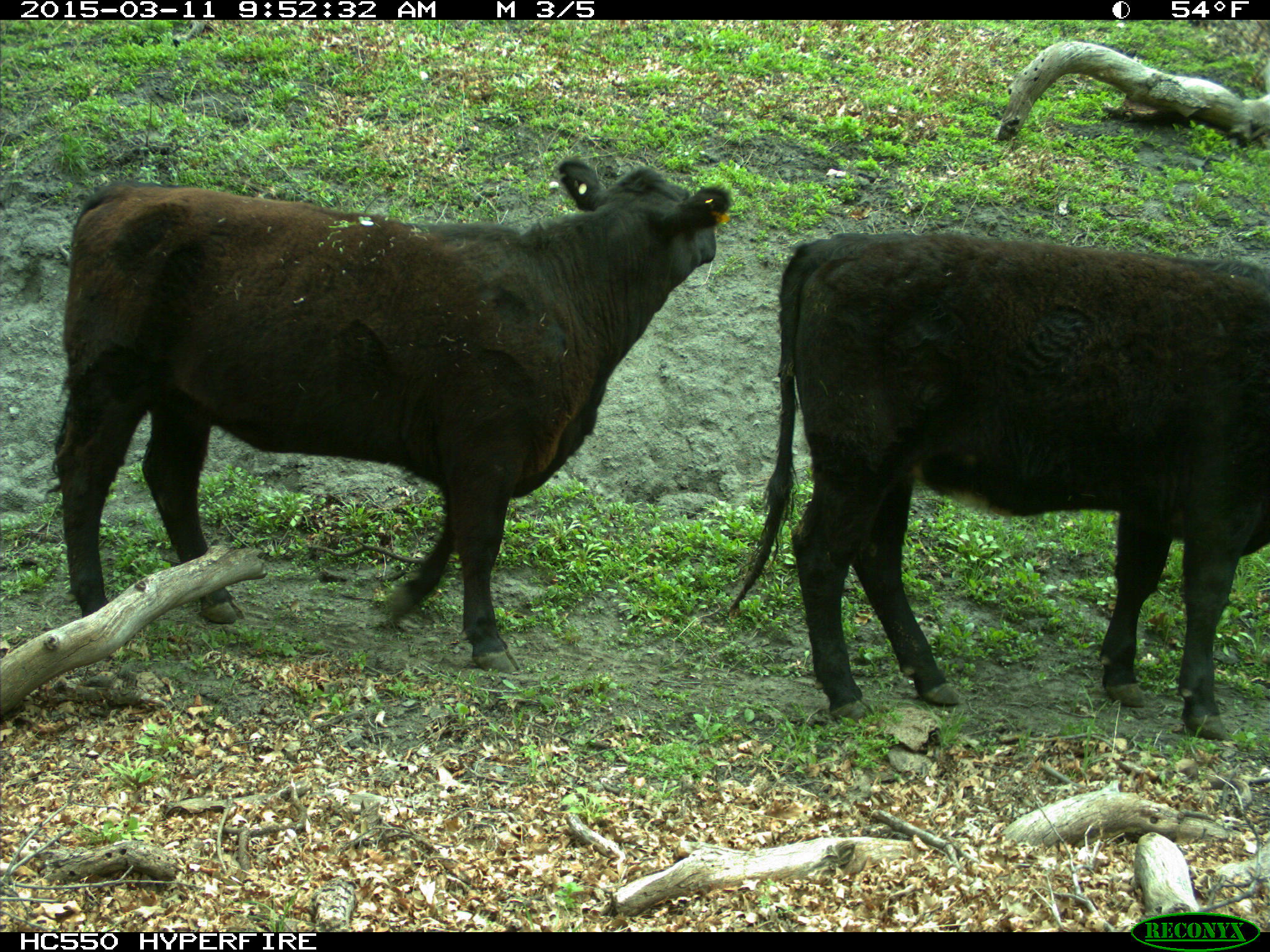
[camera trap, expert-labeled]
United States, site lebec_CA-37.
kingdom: Animalia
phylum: Chordata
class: Mammalia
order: Artiodactyla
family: Bovidae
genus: Bos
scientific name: Bos taurus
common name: domestic cow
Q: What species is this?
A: Bos taurus (domestic cow).